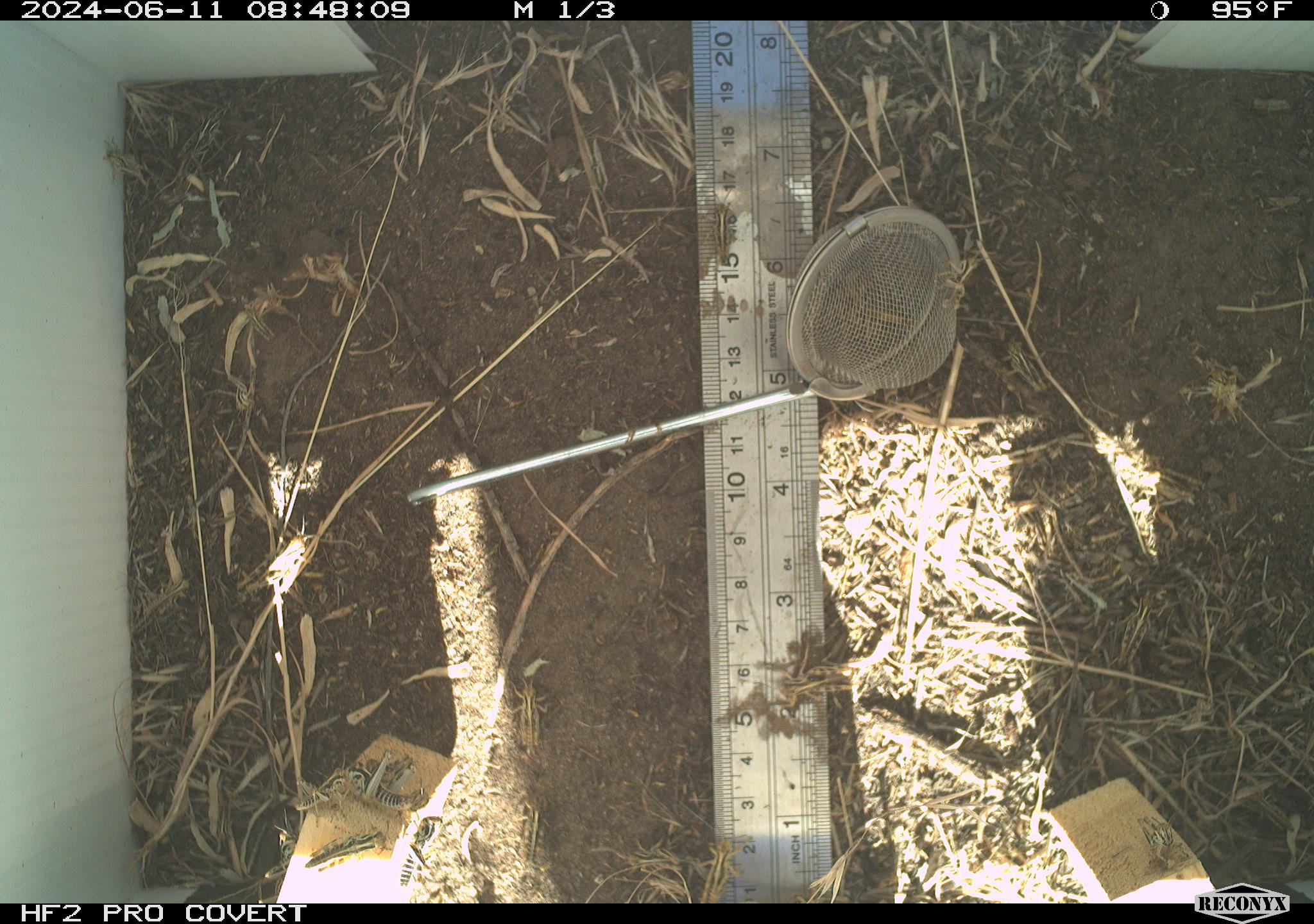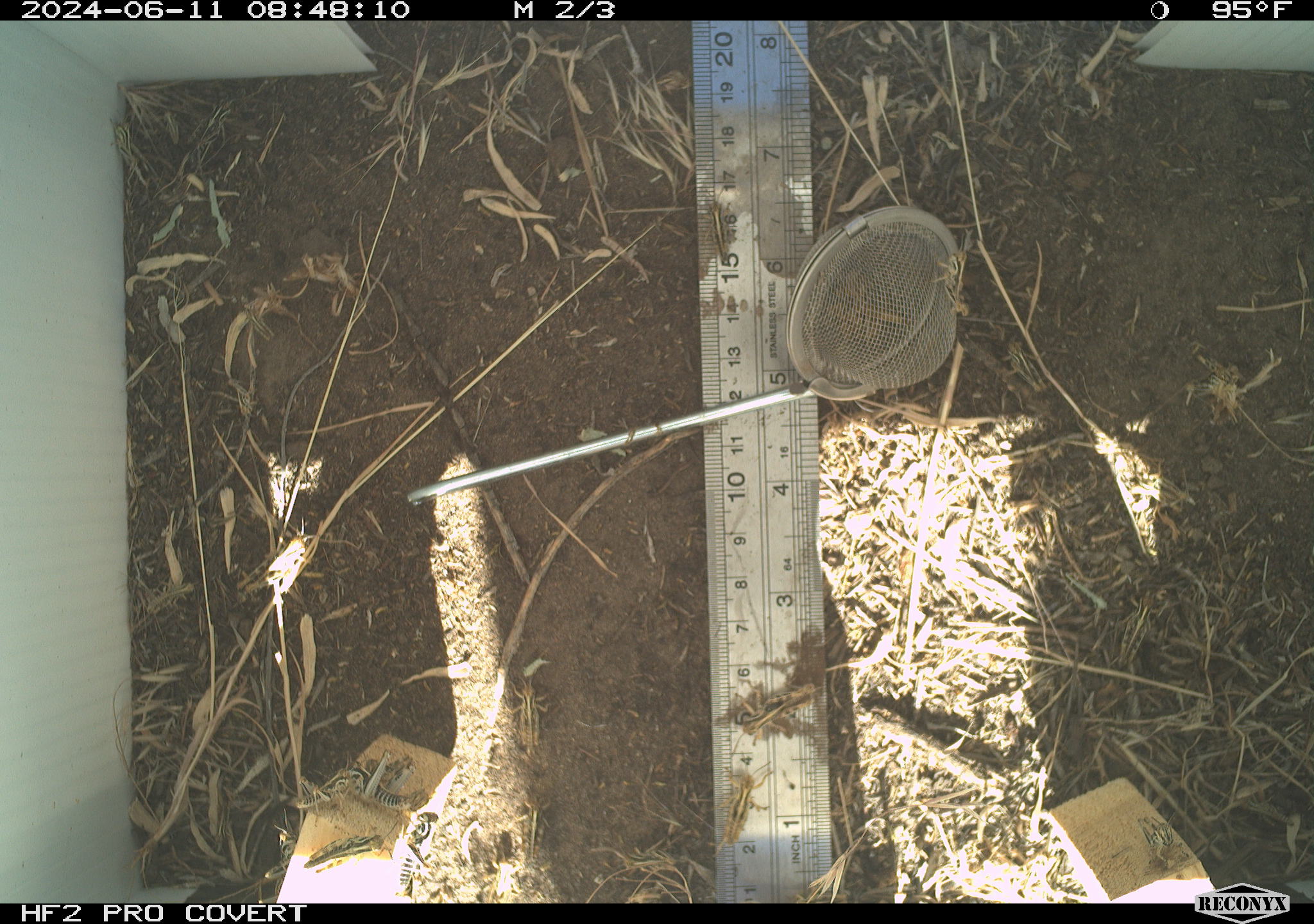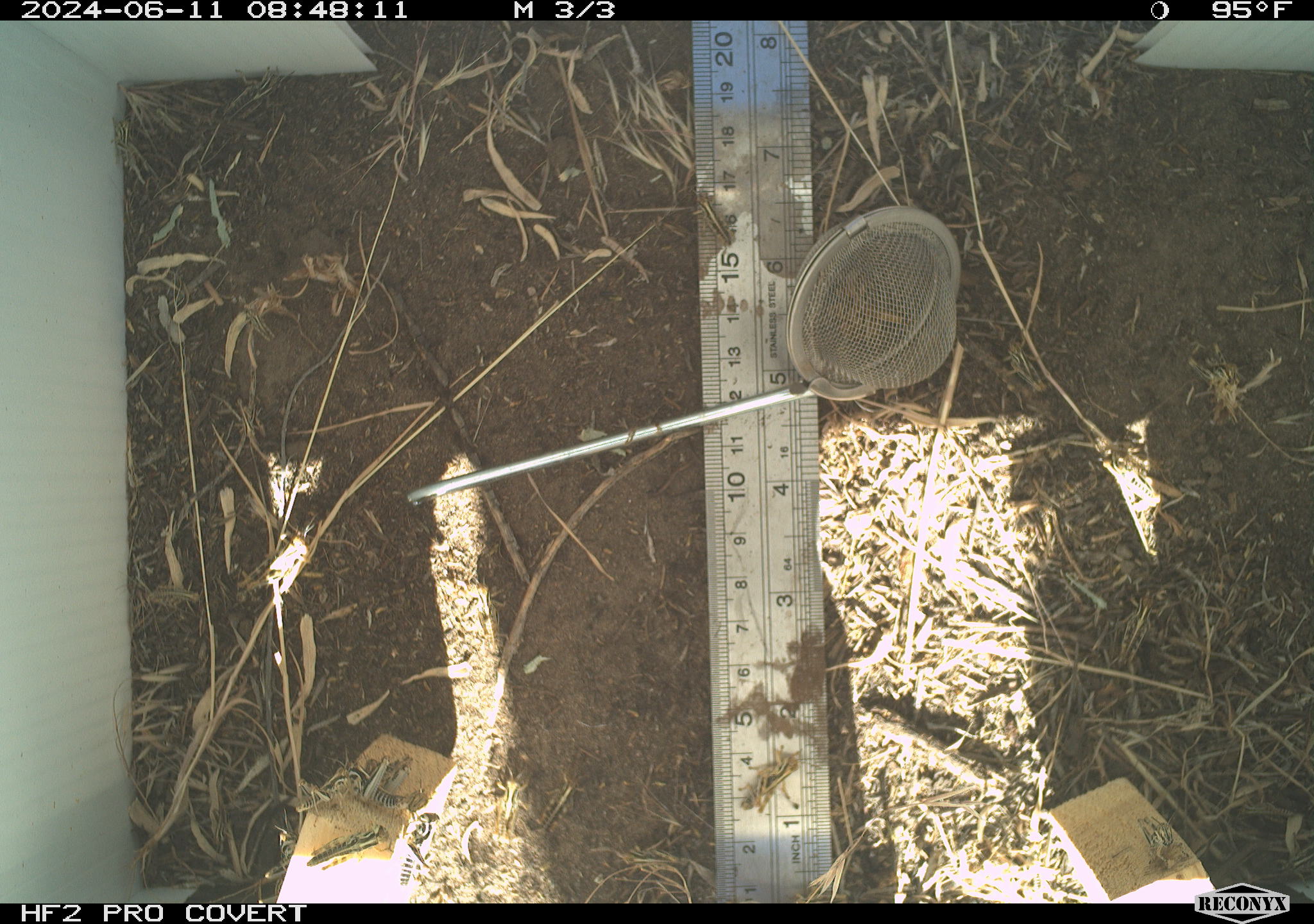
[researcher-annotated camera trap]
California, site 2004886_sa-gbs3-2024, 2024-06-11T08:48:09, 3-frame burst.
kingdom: Animalia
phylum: Arthropoda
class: Insecta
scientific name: Insecta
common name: insect